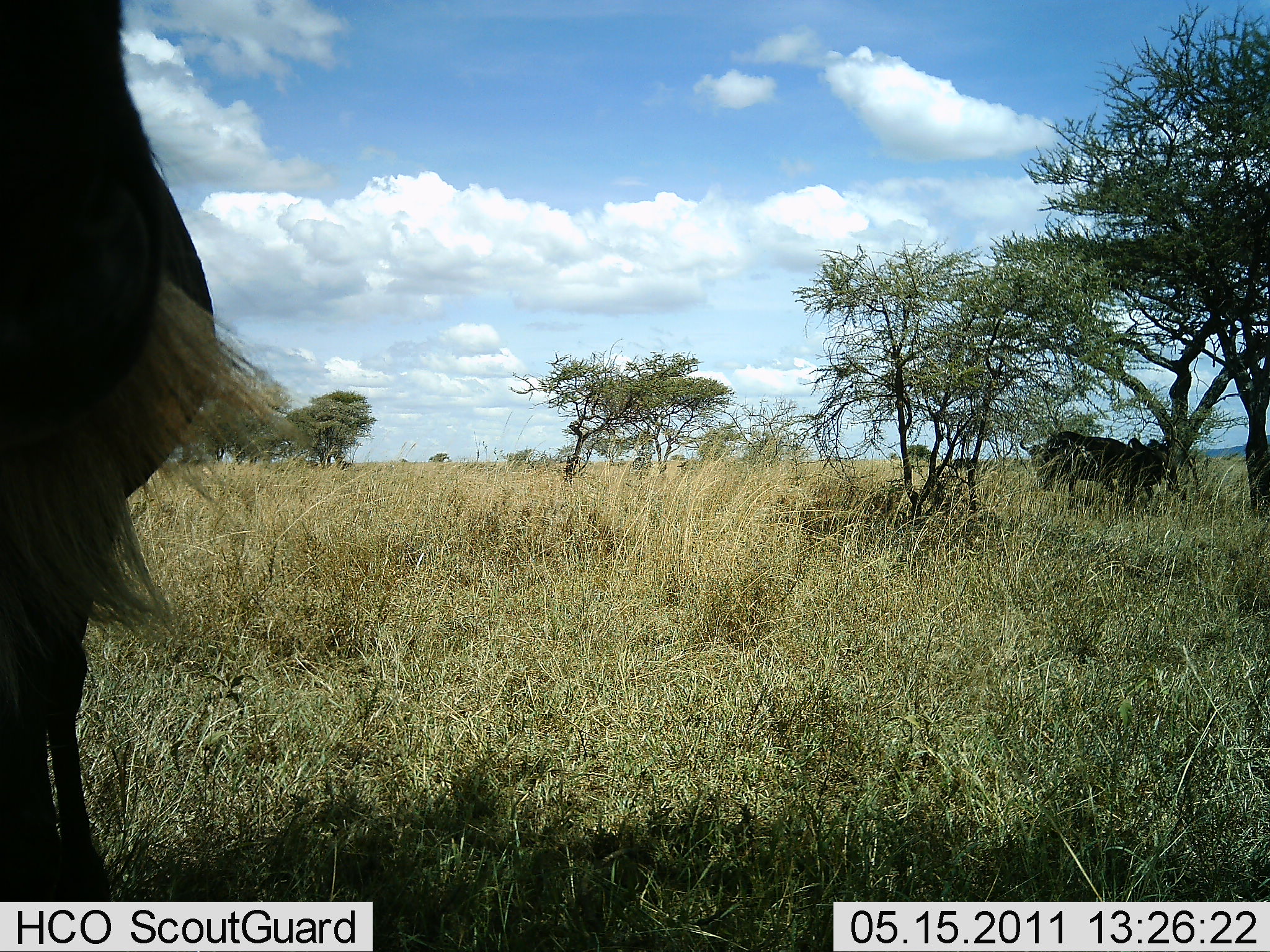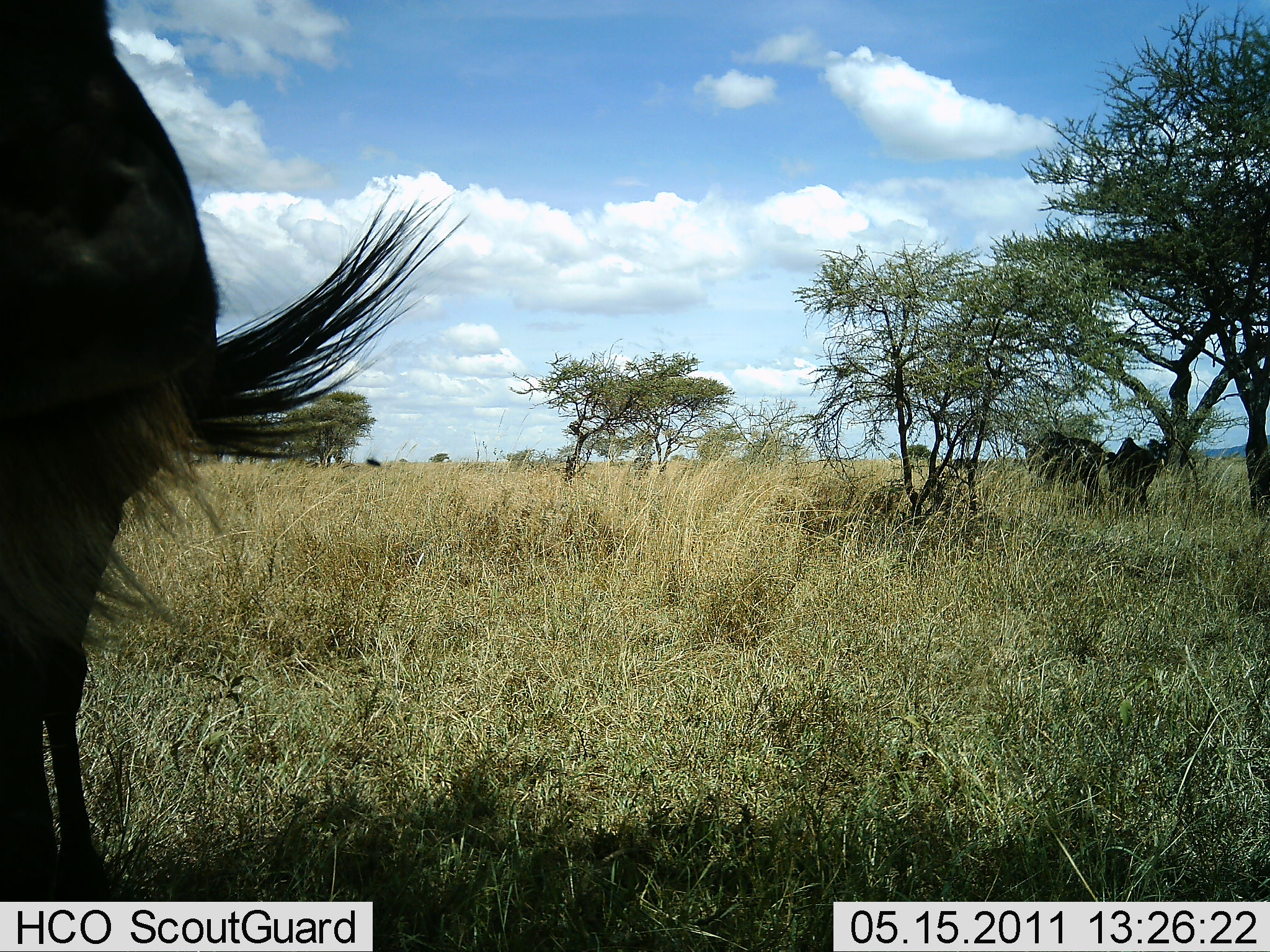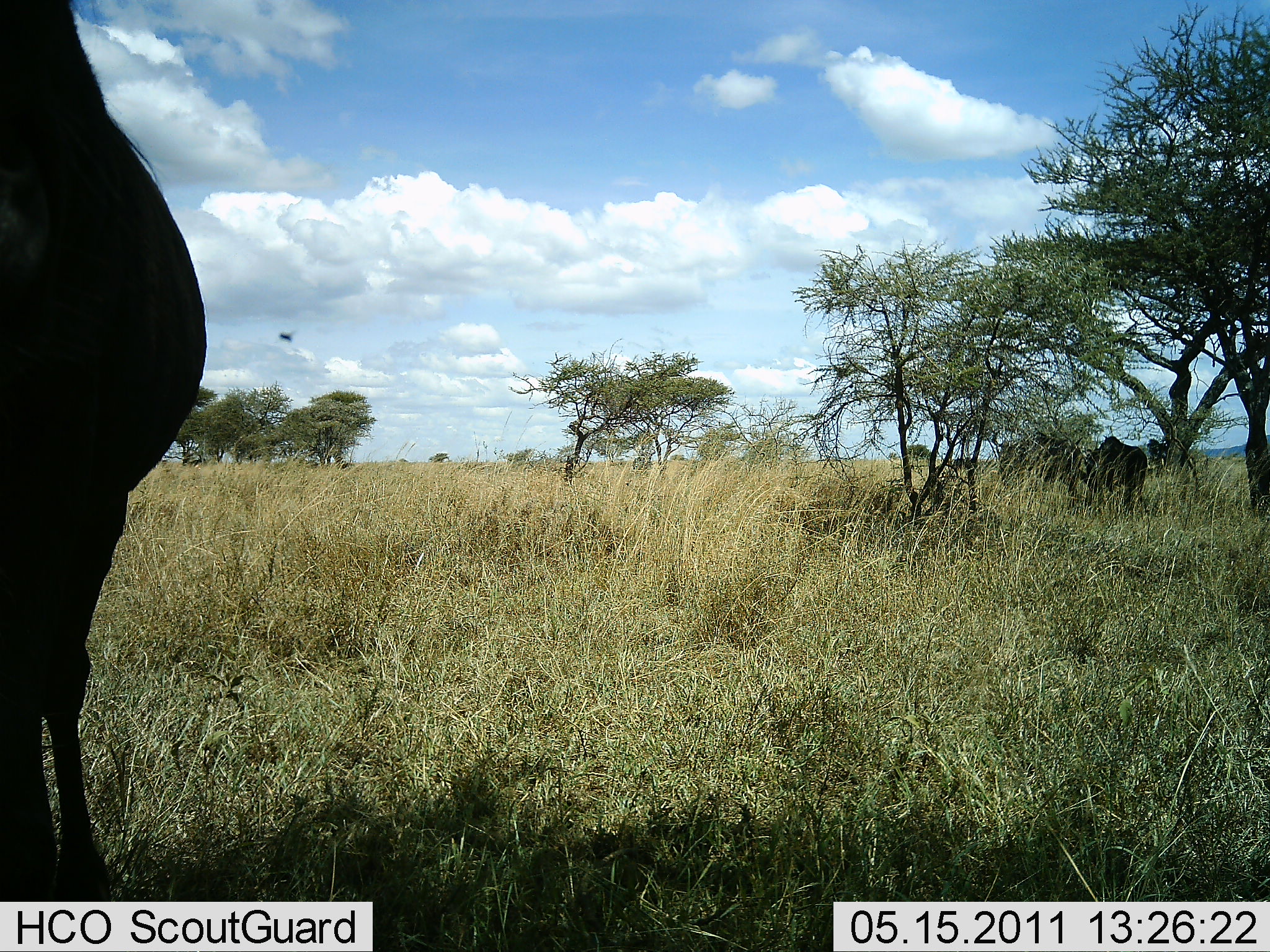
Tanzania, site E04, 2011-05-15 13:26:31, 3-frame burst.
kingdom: Animalia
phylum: Chordata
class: Mammalia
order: Artiodactyla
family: Bovidae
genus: Connochaetes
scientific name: Connochaetes taurinus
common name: blue wildebeest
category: wildebeest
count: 3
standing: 69%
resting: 0%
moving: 31%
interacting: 0%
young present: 0%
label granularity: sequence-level